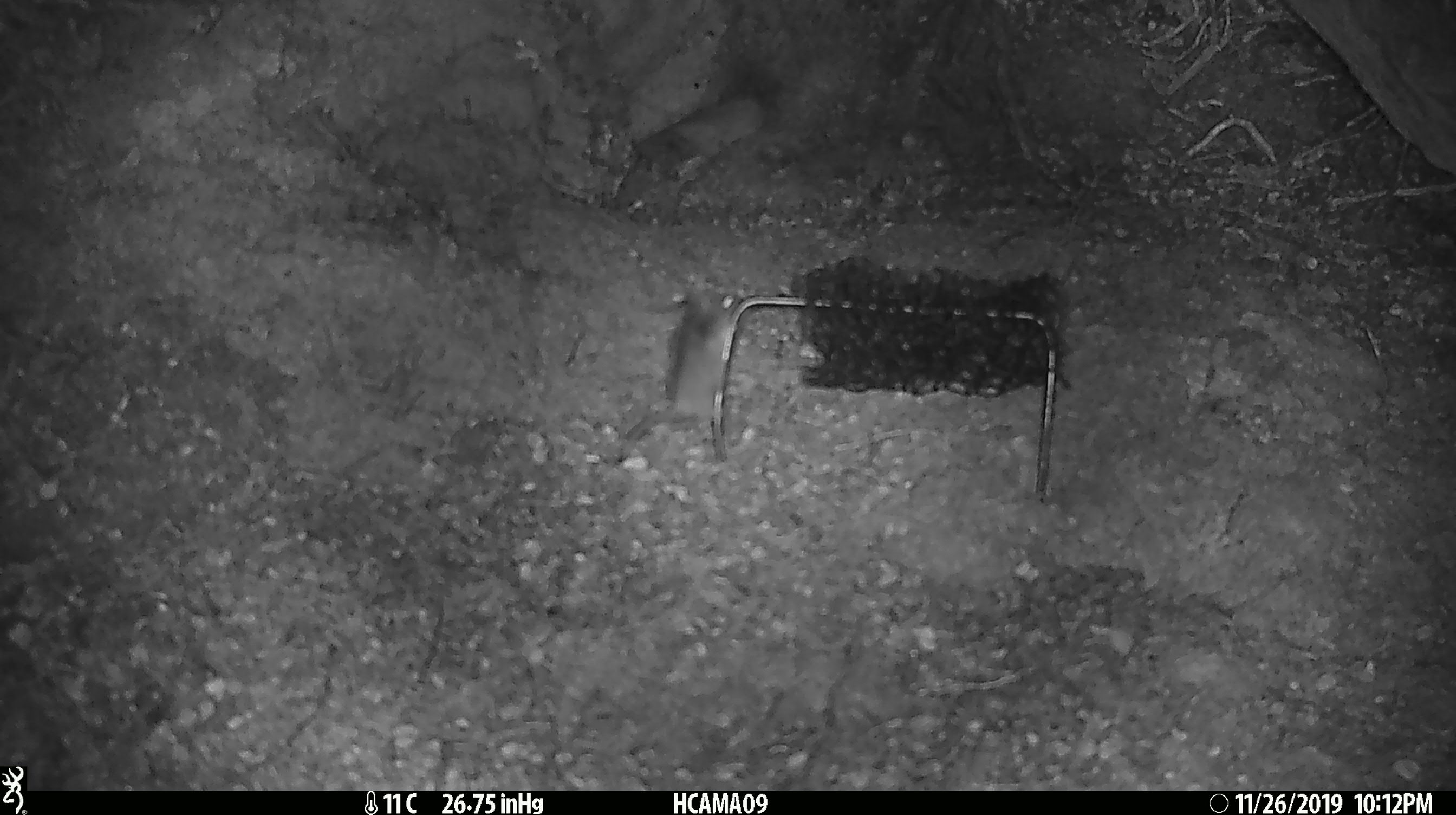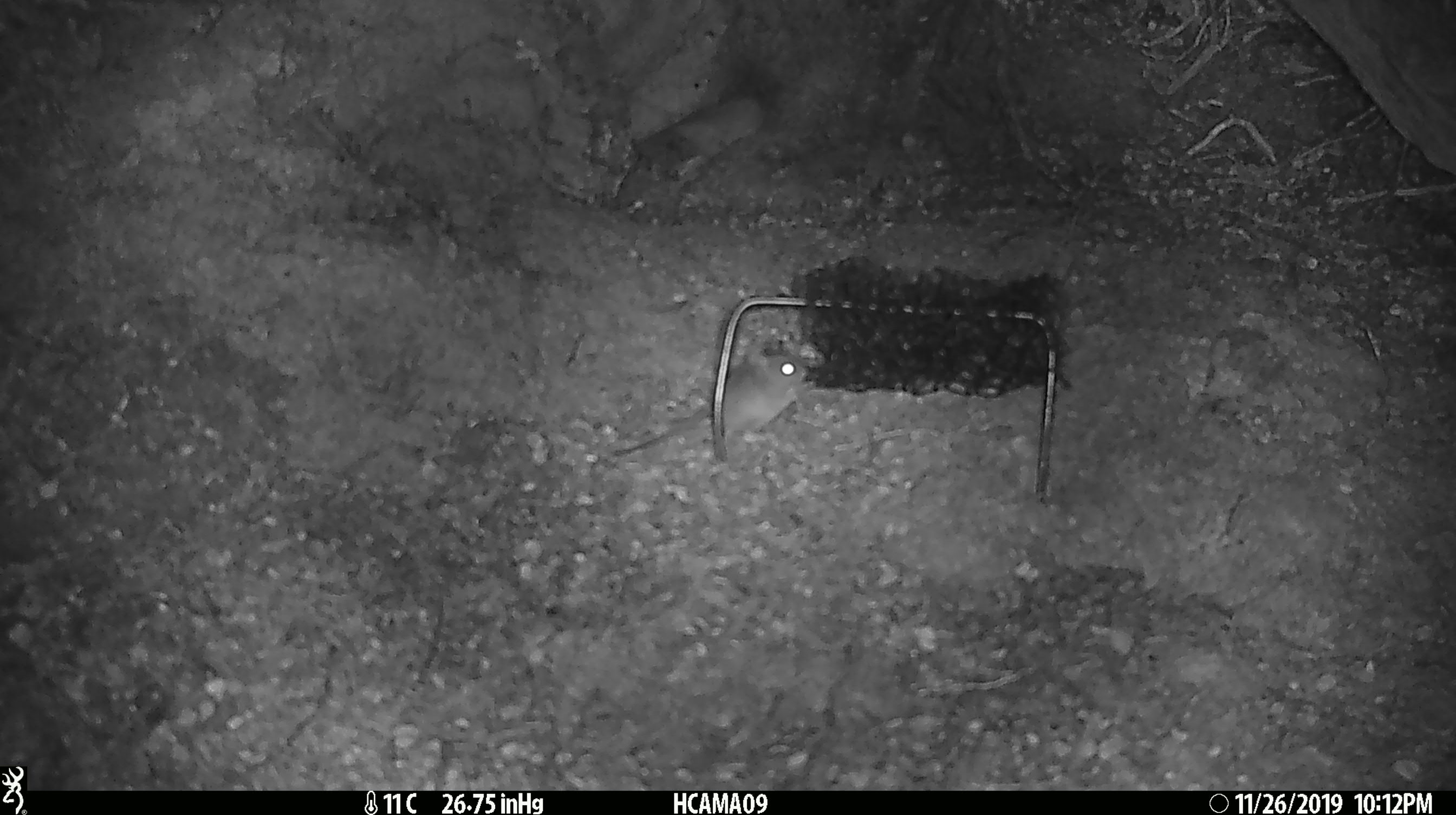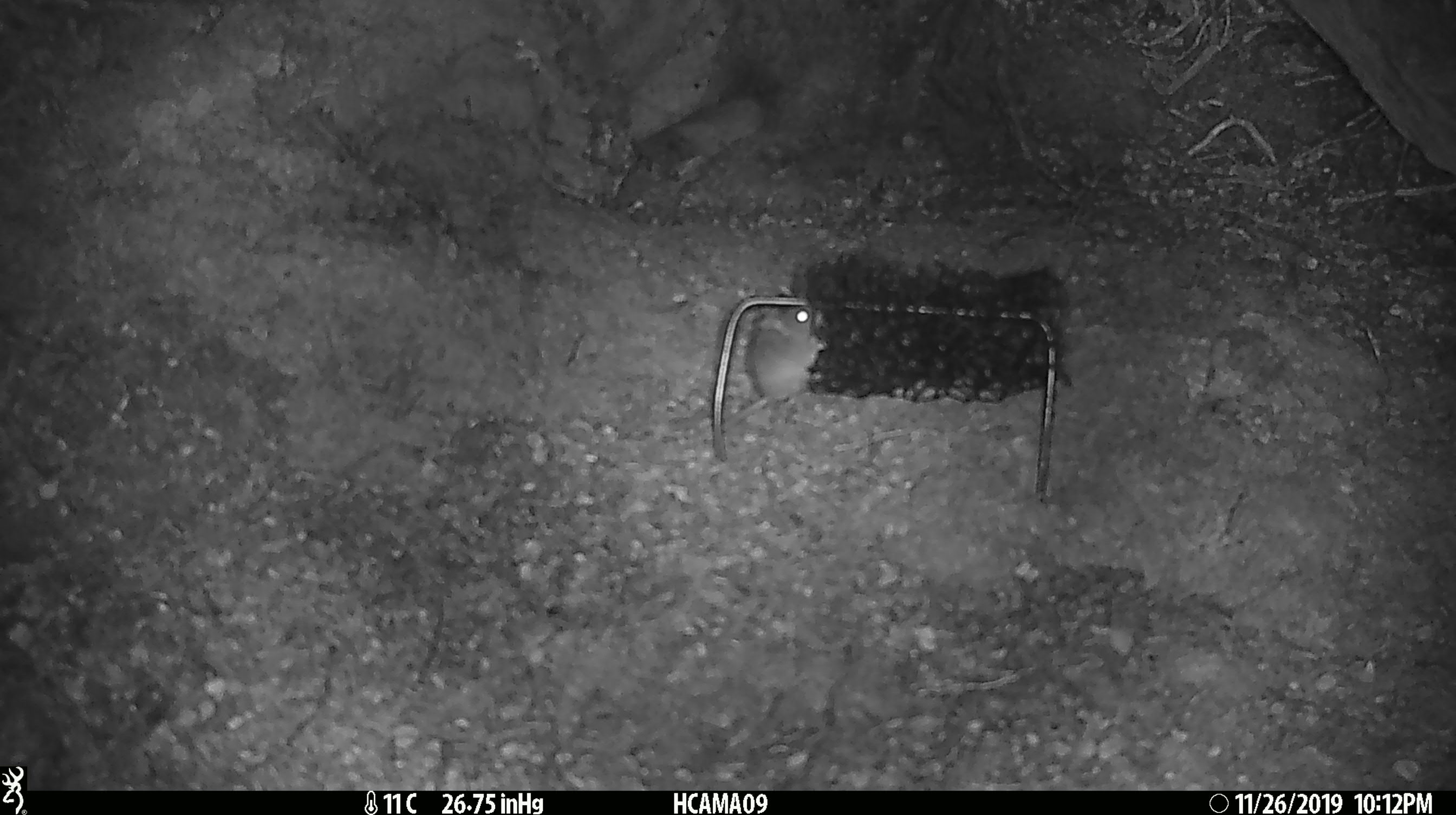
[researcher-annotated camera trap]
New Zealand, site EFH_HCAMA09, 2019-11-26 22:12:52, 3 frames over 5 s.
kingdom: Animalia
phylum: Chordata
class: Mammalia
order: Rodentia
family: Muridae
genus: Mus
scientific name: Mus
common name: mouse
Mouse (Mus).